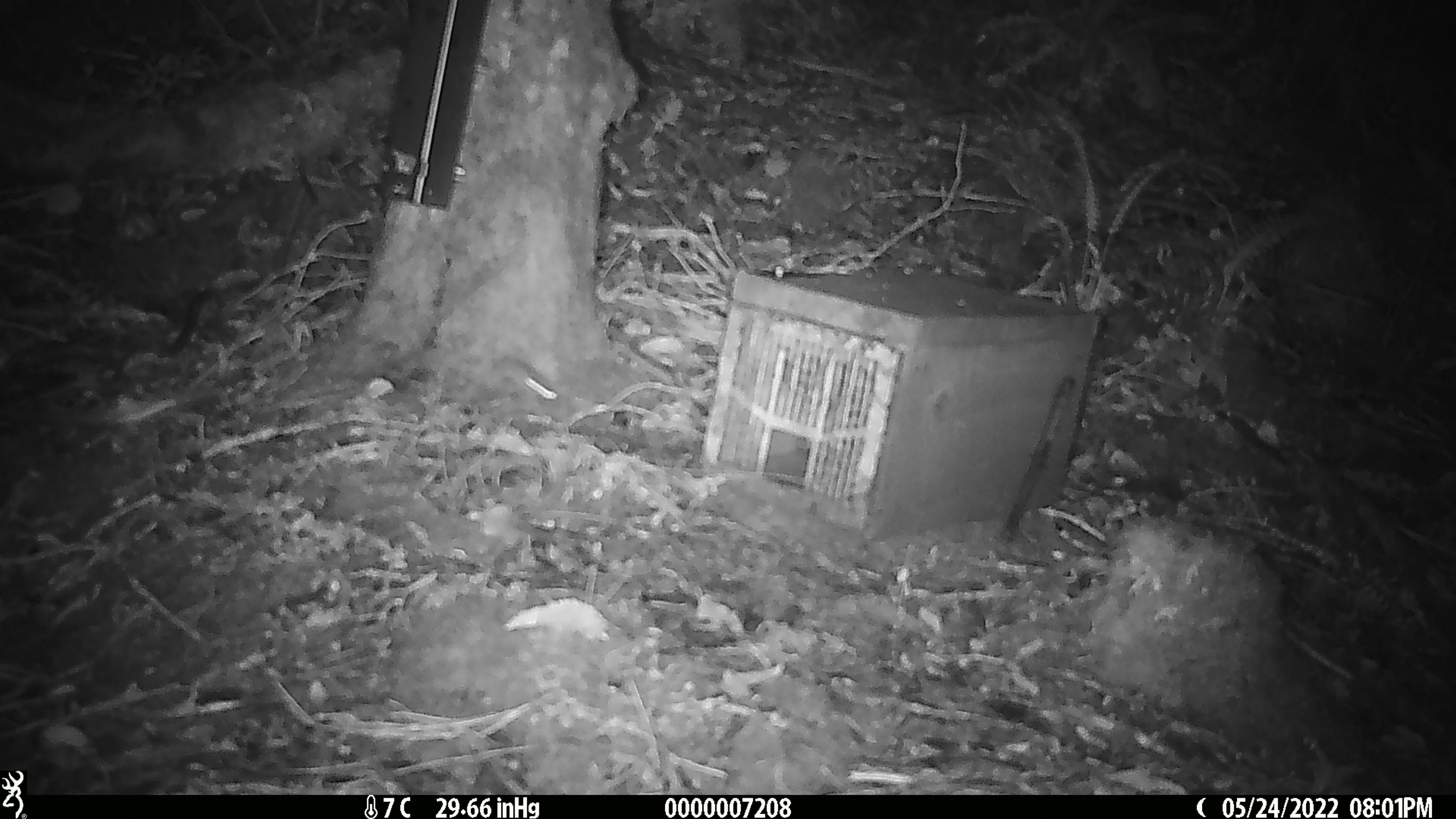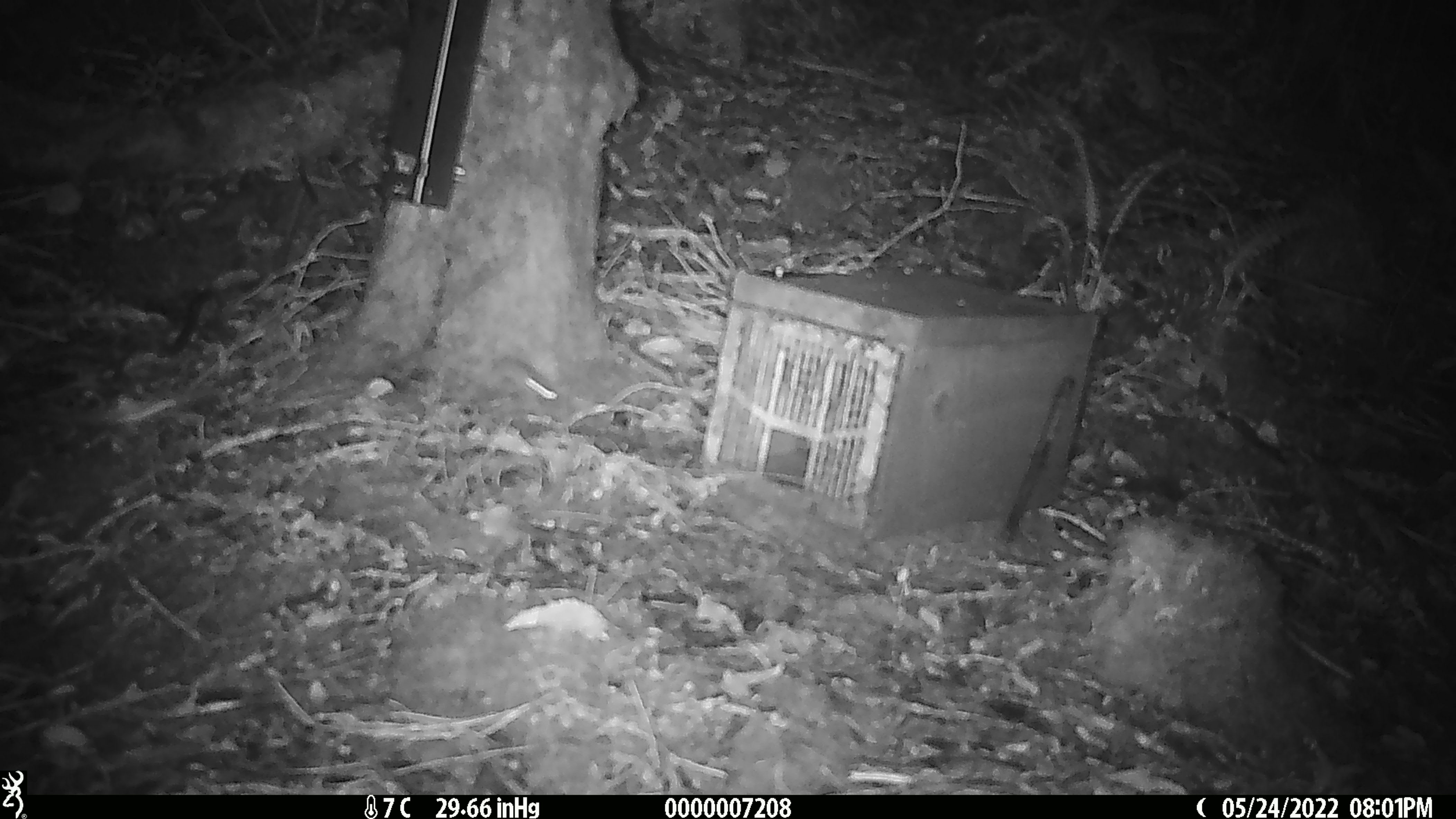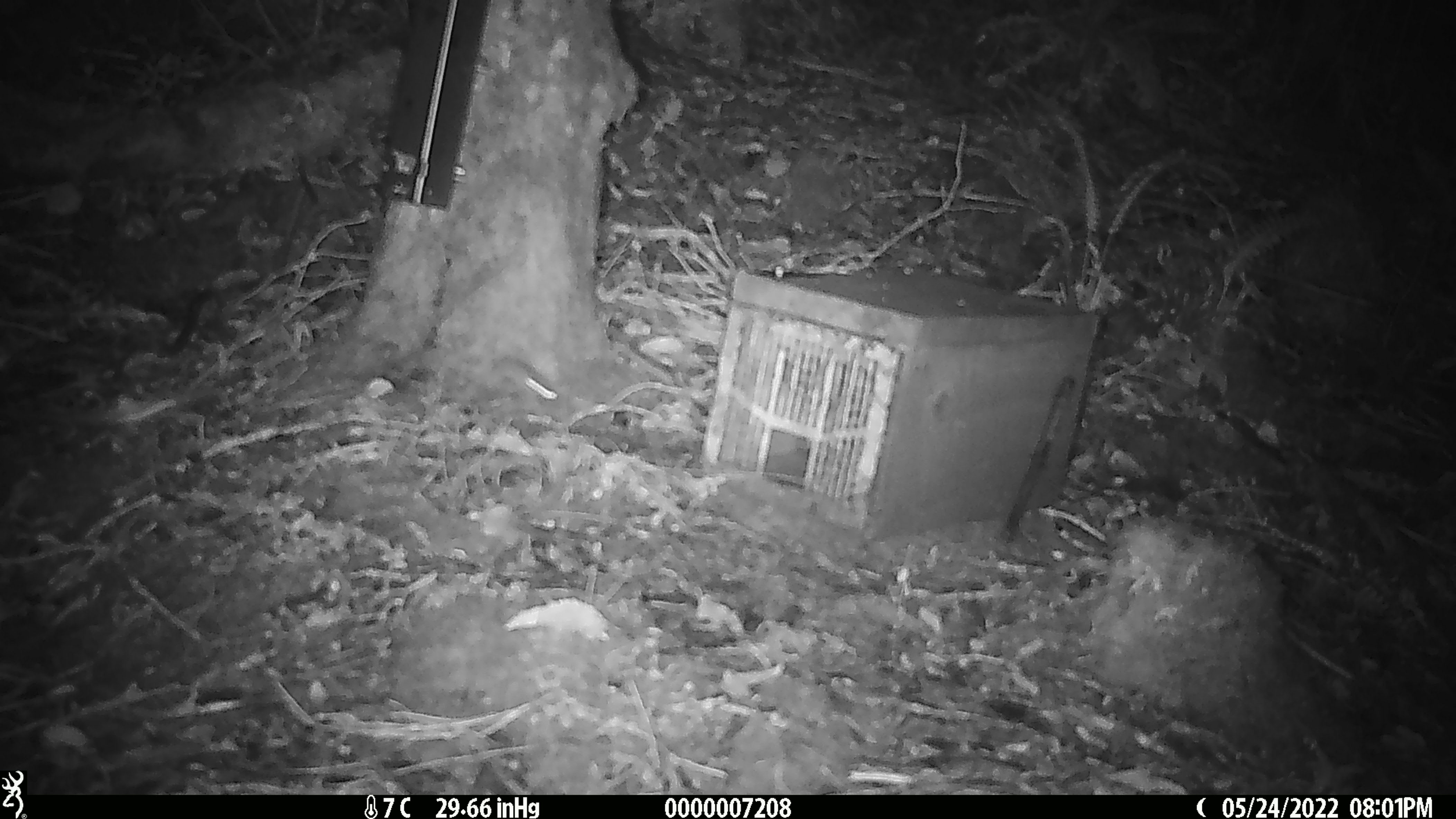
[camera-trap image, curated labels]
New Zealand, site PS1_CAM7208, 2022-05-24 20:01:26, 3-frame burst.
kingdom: Animalia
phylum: Chordata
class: Mammalia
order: Rodentia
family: Muridae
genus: Mus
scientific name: Mus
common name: mouse